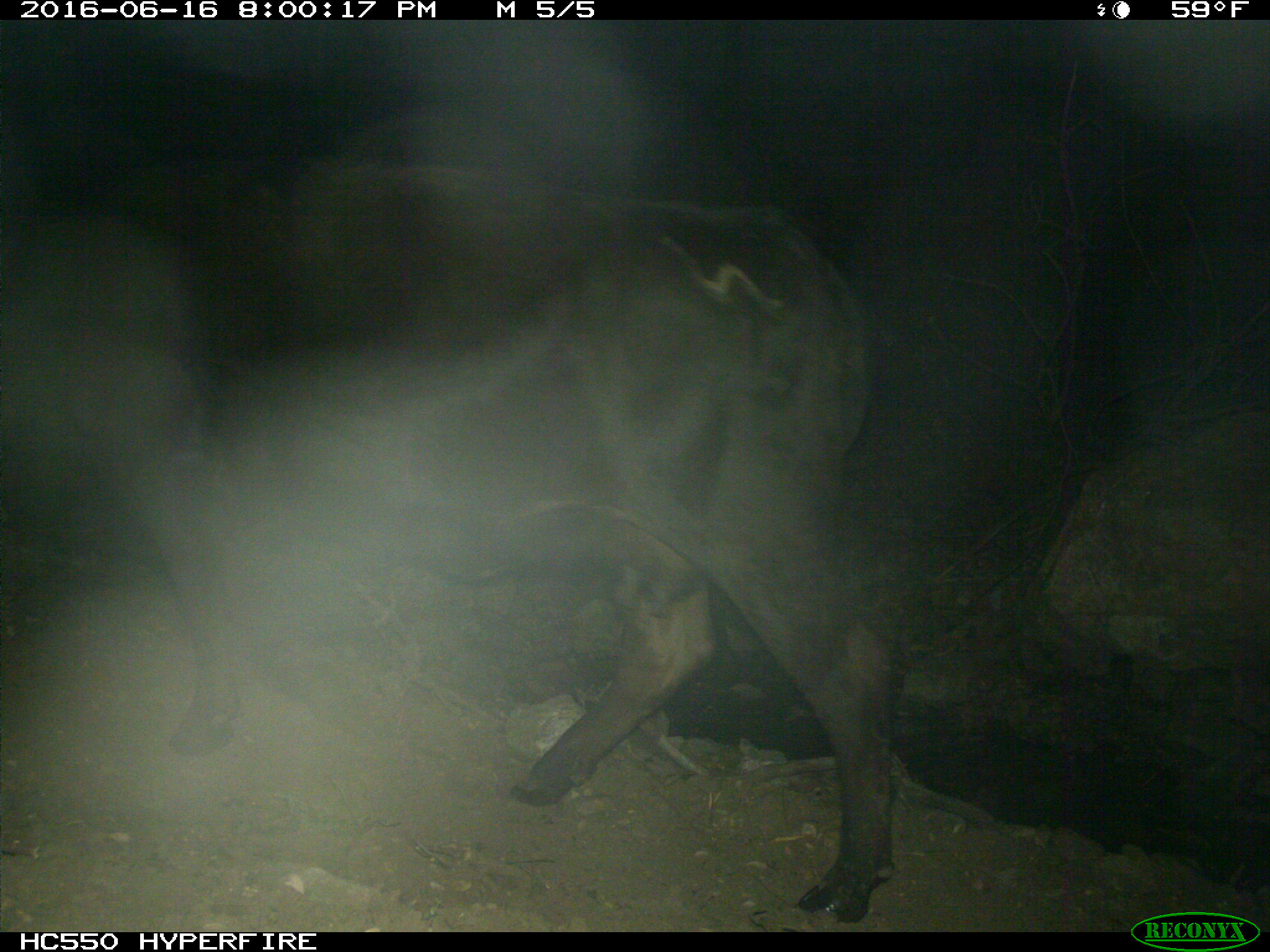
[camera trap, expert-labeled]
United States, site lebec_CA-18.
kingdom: Animalia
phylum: Chordata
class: Mammalia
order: Artiodactyla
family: Bovidae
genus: Bos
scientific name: Bos taurus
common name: domestic cow